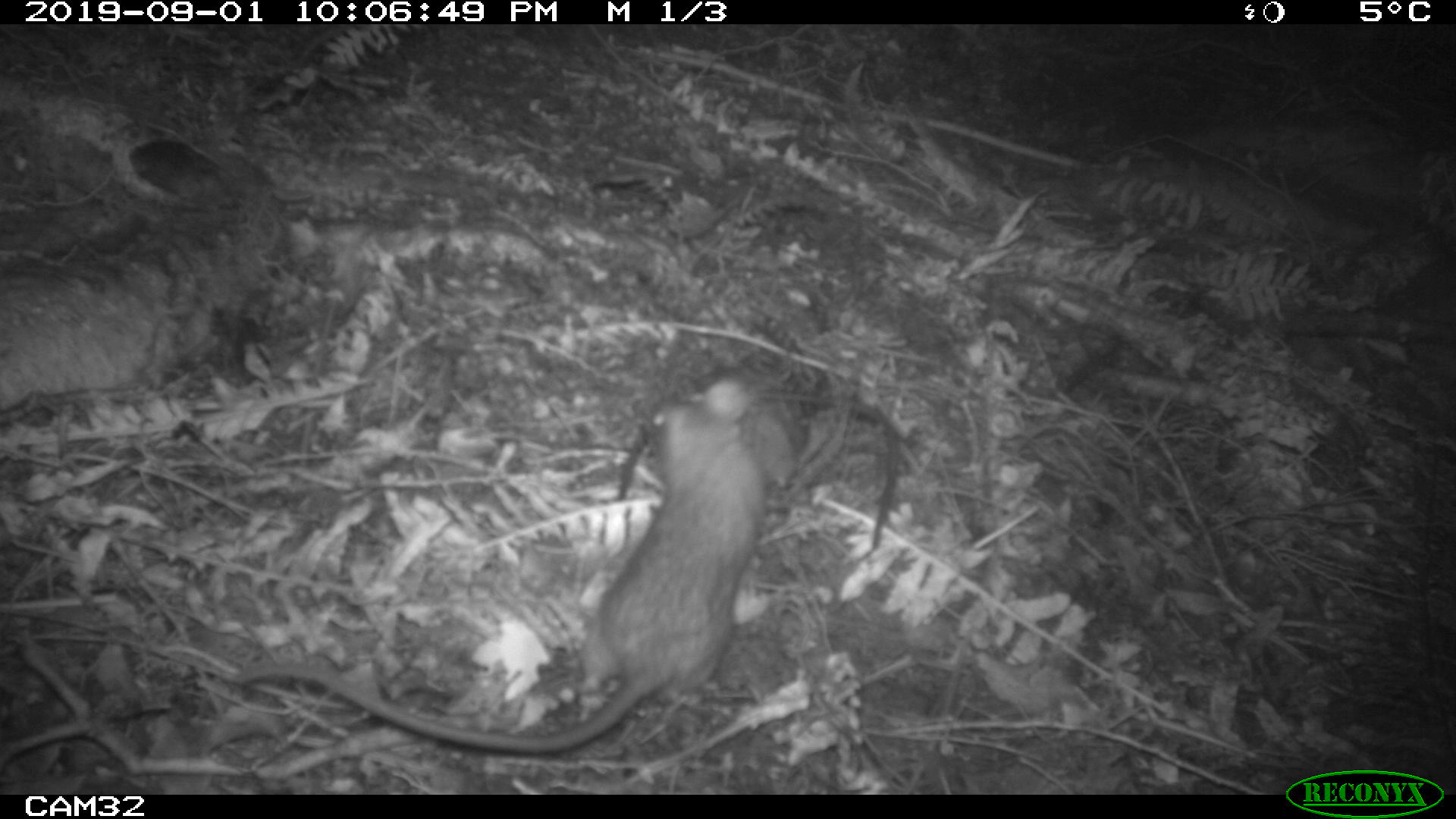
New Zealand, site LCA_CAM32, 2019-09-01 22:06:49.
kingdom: Animalia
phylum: Chordata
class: Mammalia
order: Rodentia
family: Muridae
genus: Rattus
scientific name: Rattus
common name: rat